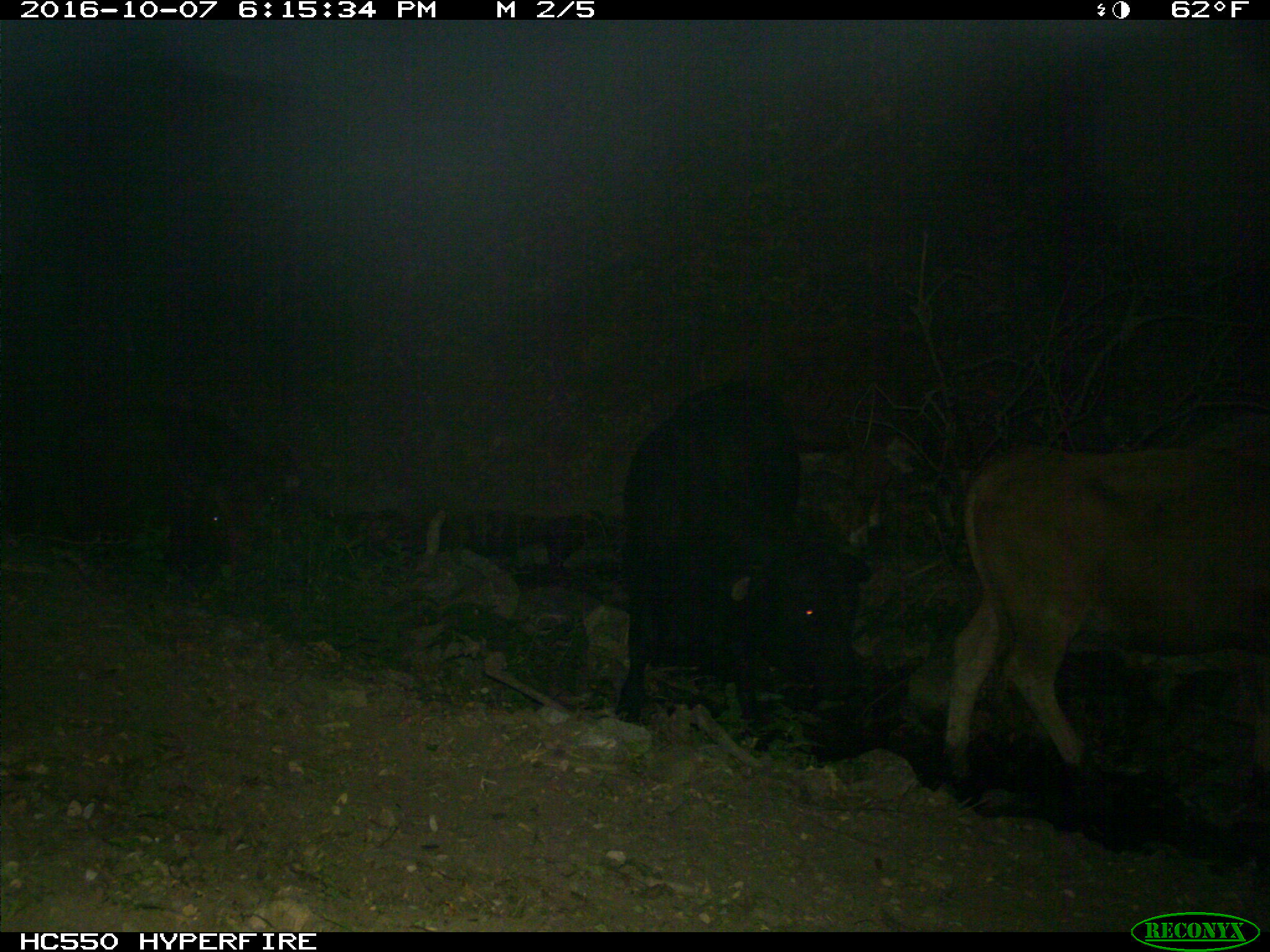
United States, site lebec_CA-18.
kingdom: Animalia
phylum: Chordata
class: Mammalia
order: Artiodactyla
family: Bovidae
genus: Bos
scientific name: Bos taurus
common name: domestic cow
Bos taurus (domestic cow).